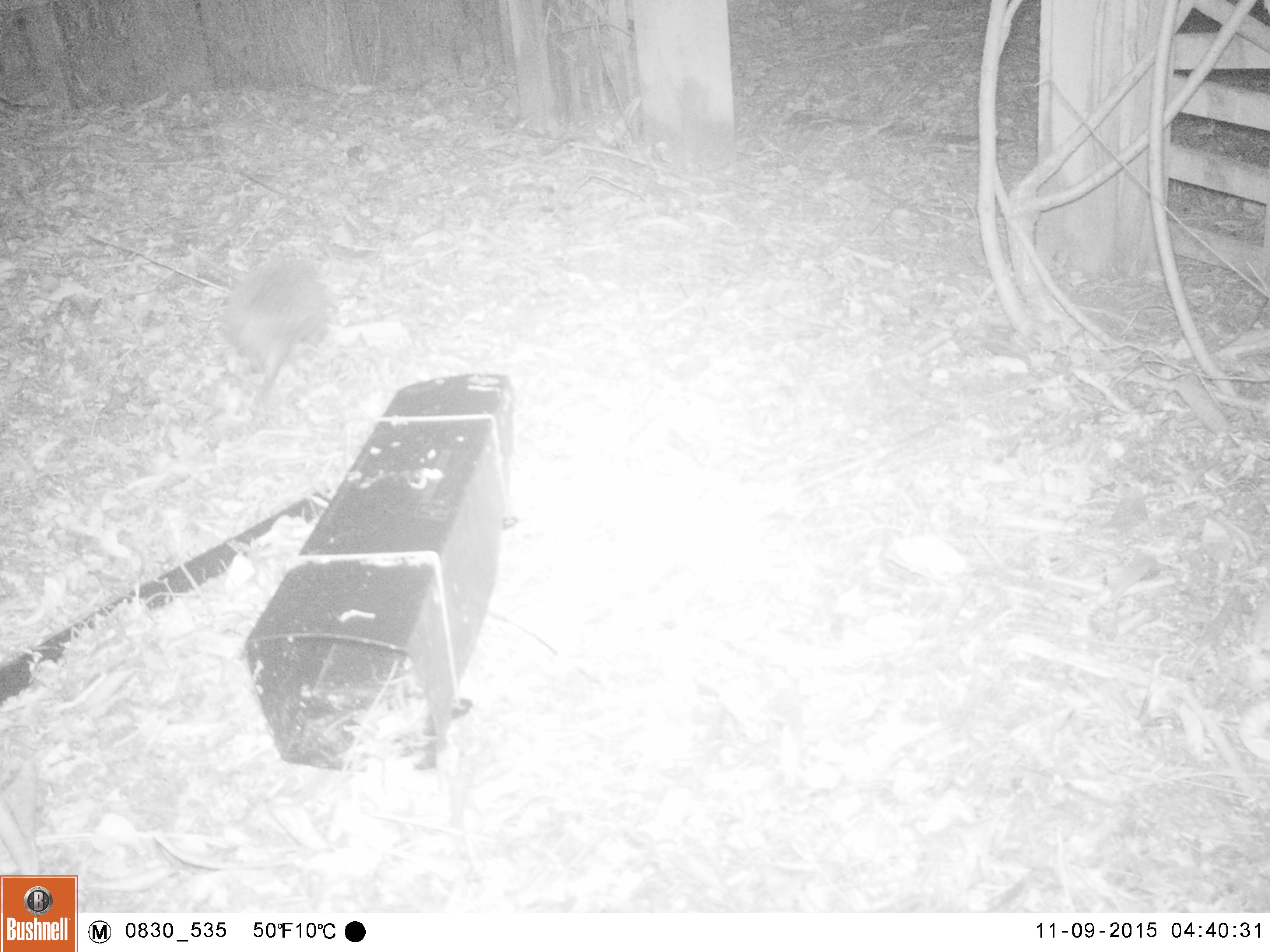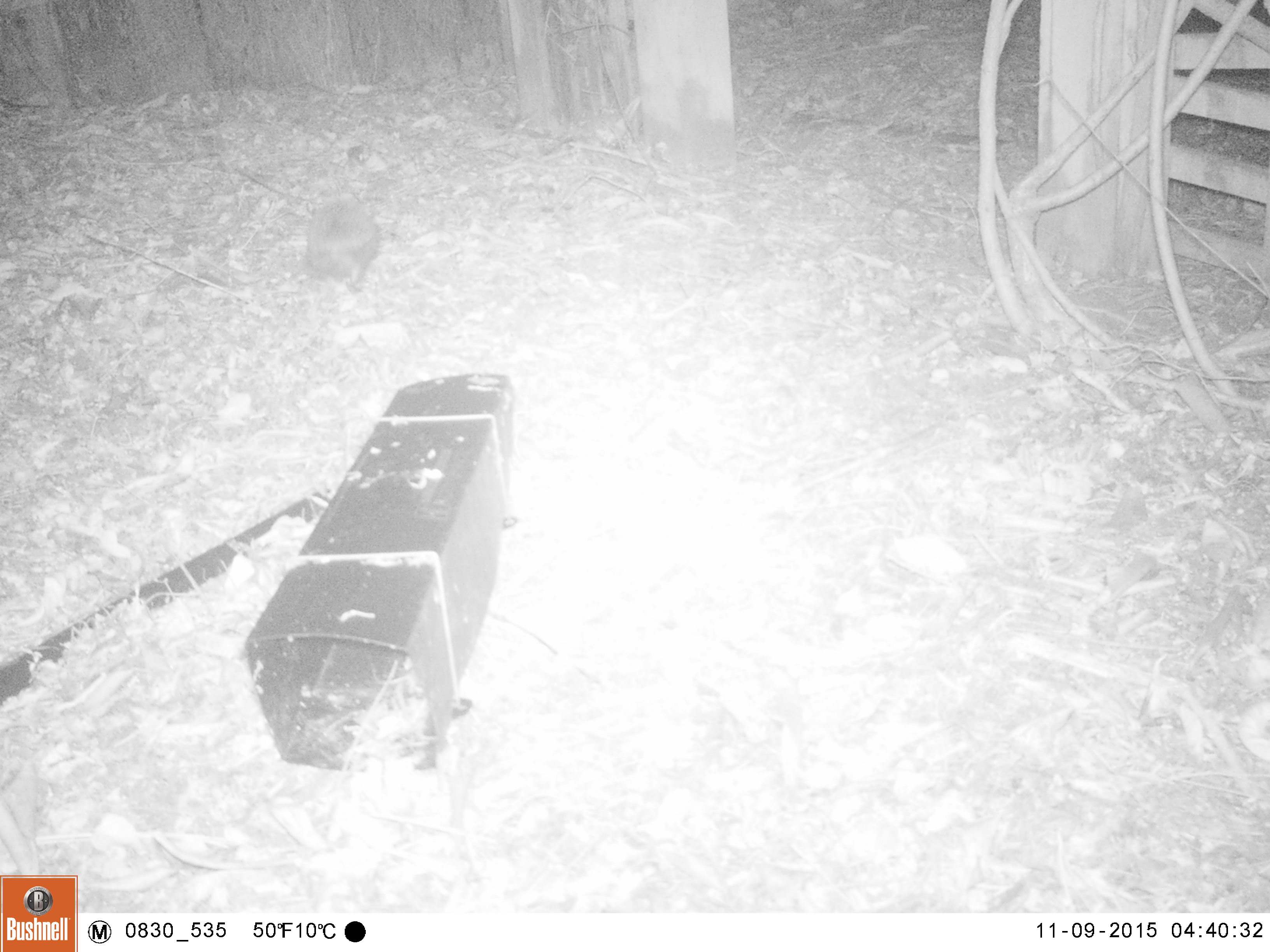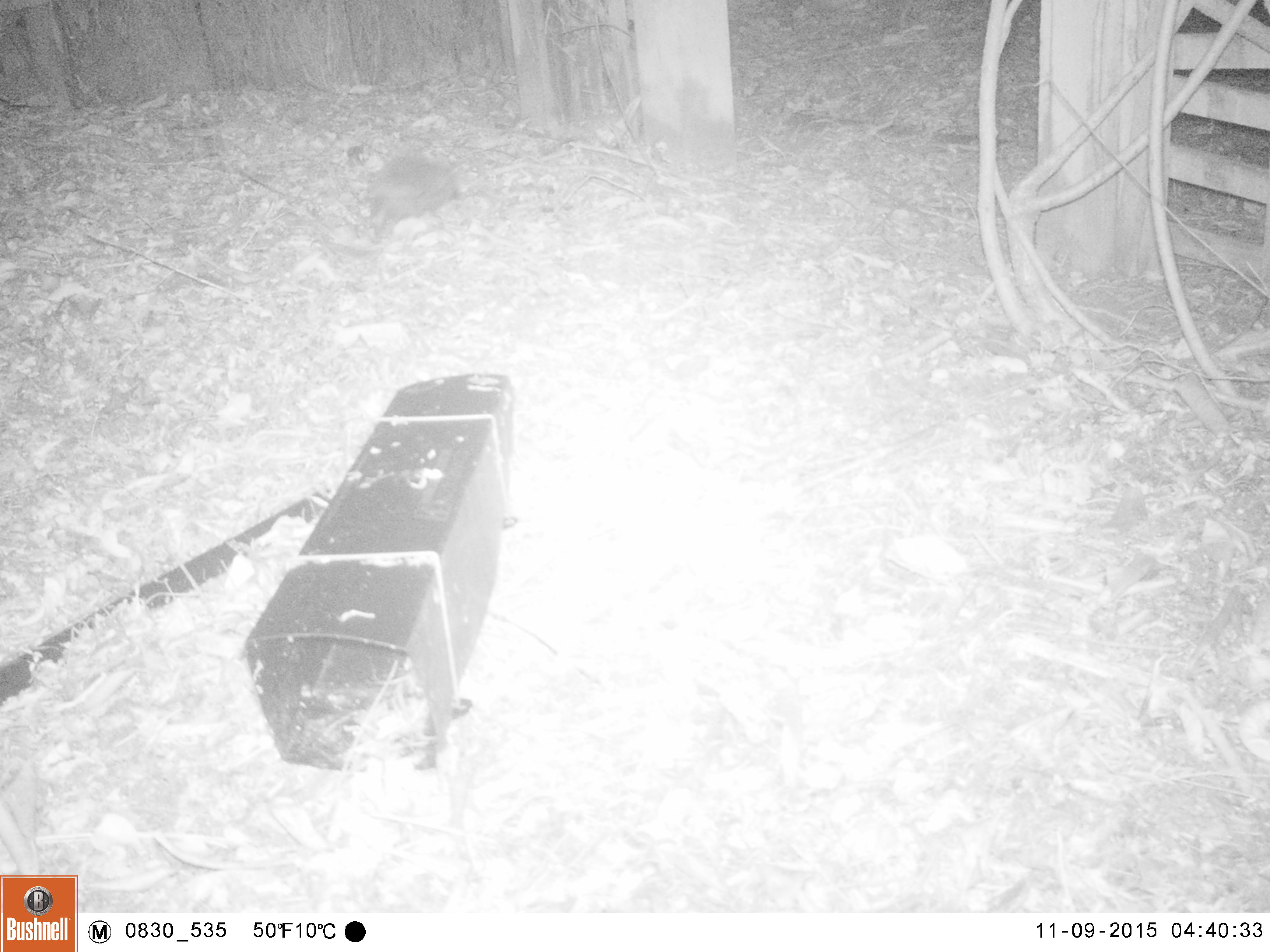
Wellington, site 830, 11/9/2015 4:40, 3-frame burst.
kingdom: Animalia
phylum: Chordata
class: Mammalia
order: Eulipotyphla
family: Erinaceidae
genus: Erinaceus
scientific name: Erinaceus europaeus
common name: hedgehog